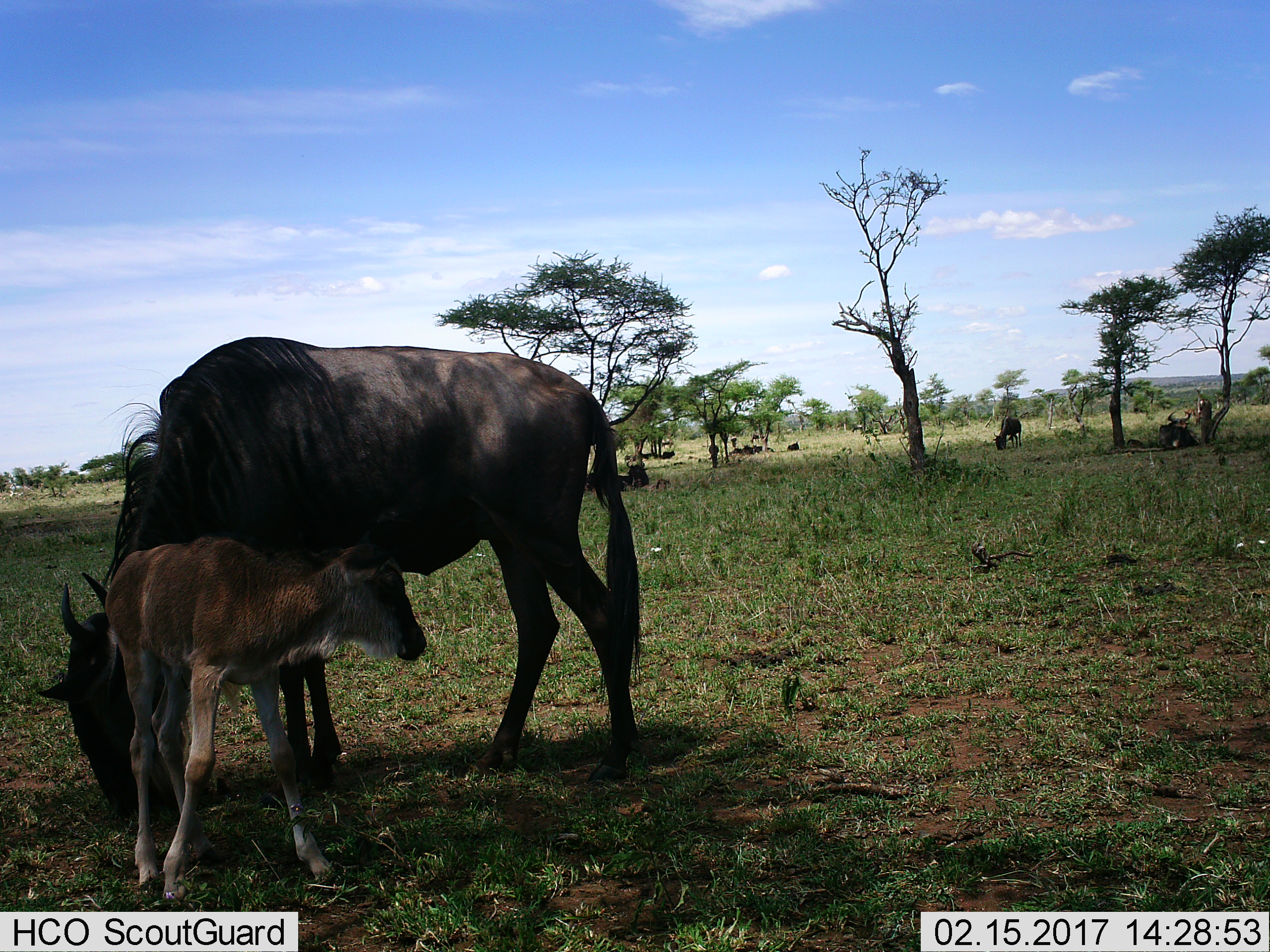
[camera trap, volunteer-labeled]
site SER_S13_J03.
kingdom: Animalia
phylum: Chordata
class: Mammalia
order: Artiodactyla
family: Bovidae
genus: Connochaetes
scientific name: Connochaetes taurinus taurinus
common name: blue wildebeest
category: wildebeestblue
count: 2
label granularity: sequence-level